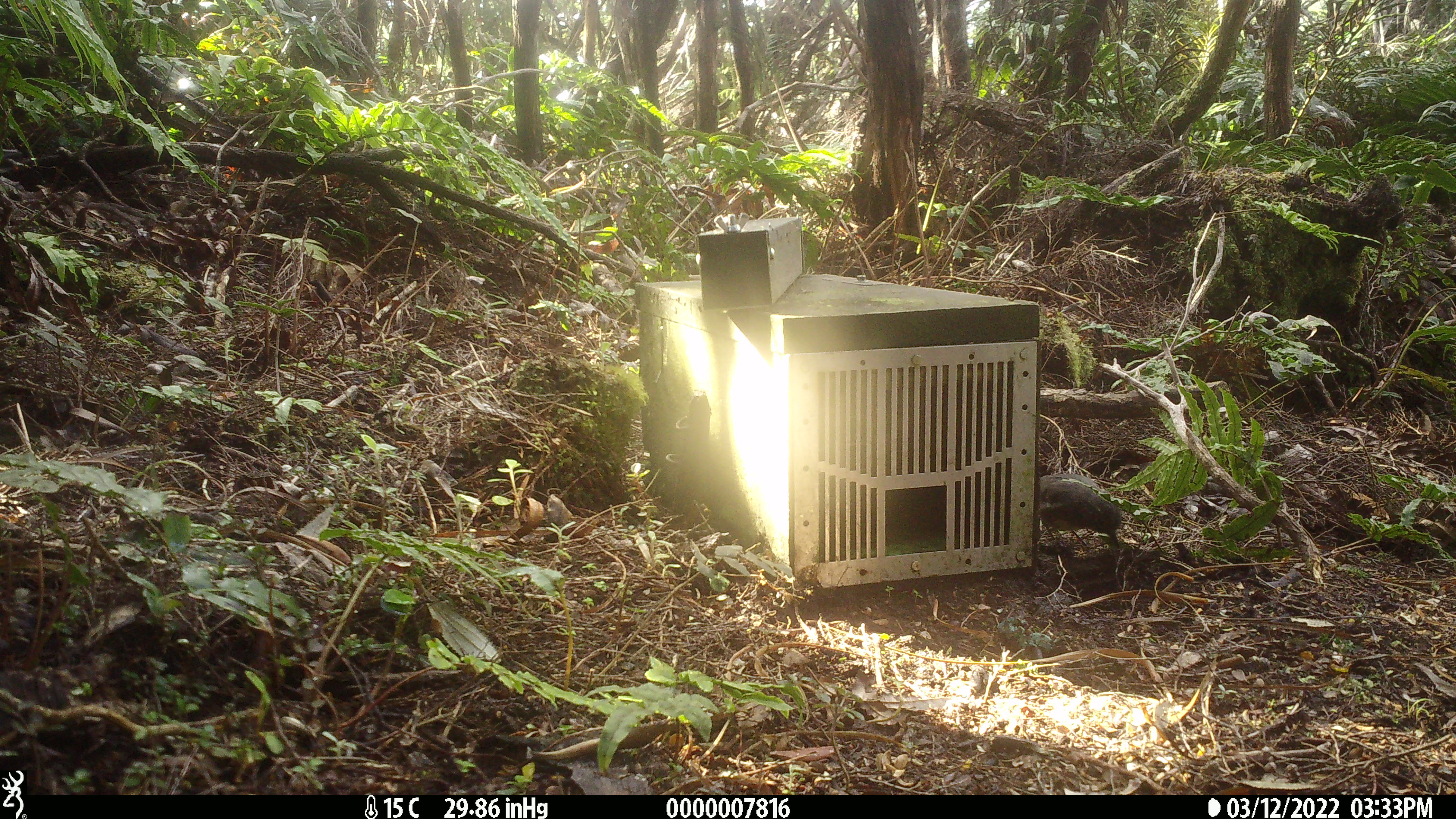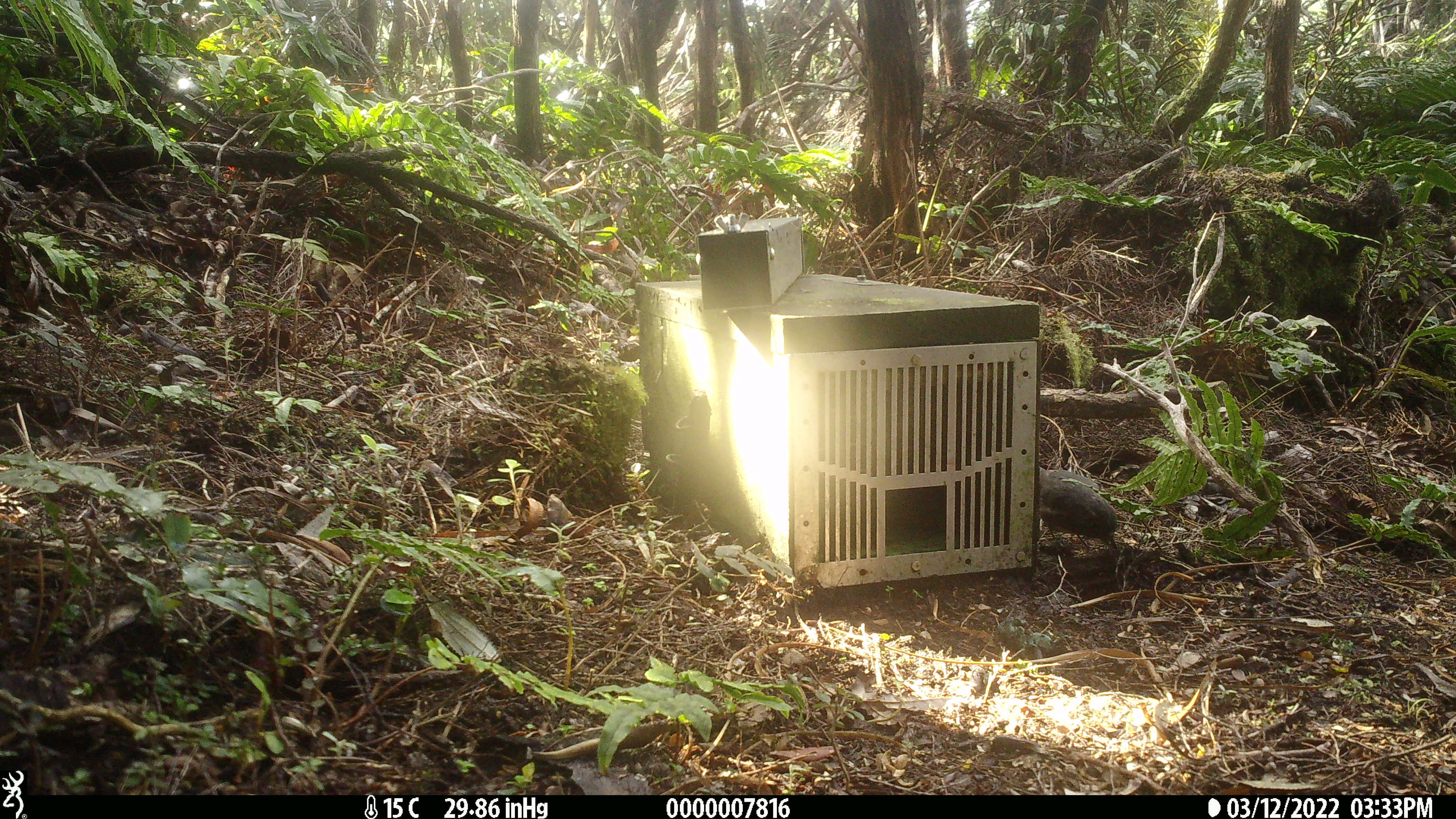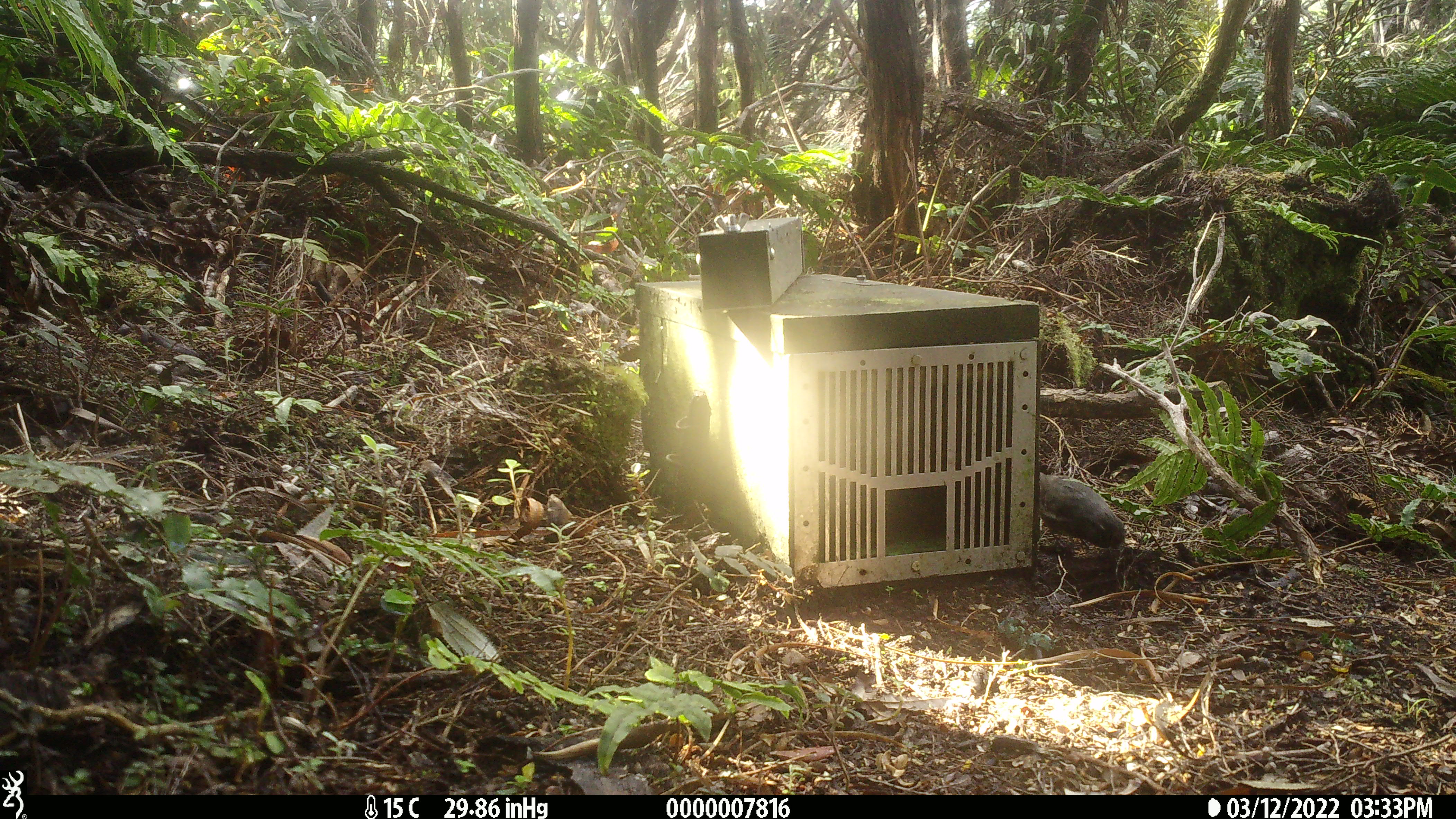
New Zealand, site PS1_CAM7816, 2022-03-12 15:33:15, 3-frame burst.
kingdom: Animalia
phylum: Chordata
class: Aves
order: Passeriformes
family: Petroicidae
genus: Petroica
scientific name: Petroica australis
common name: new zealand robin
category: robin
Robin (new zealand robin) (Petroica australis).